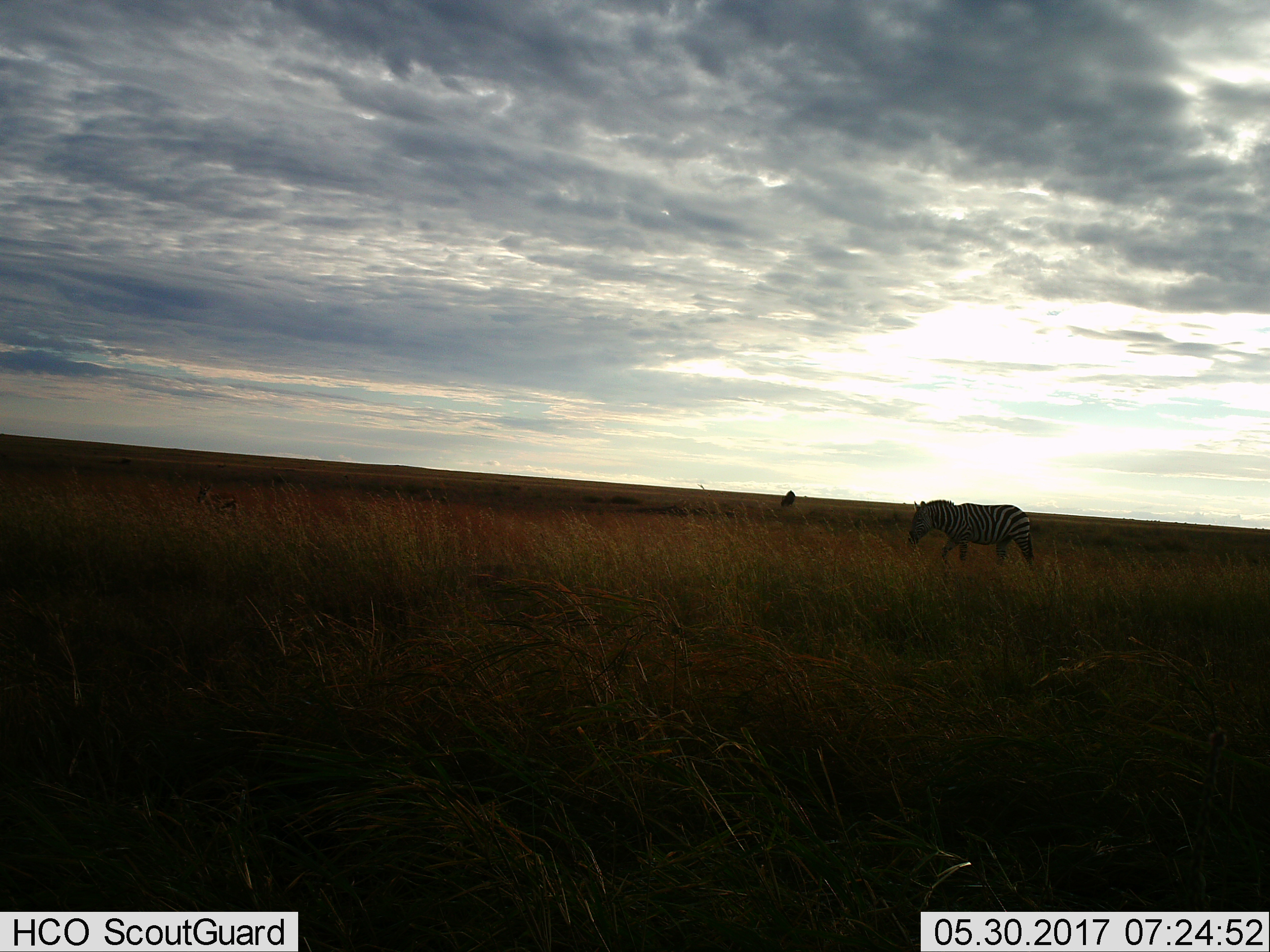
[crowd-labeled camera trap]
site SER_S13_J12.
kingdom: Animalia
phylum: Chordata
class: Mammalia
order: Perissodactyla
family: Equidae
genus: Equus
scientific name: Equus quagga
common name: plains zebra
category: zebraplains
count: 1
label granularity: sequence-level